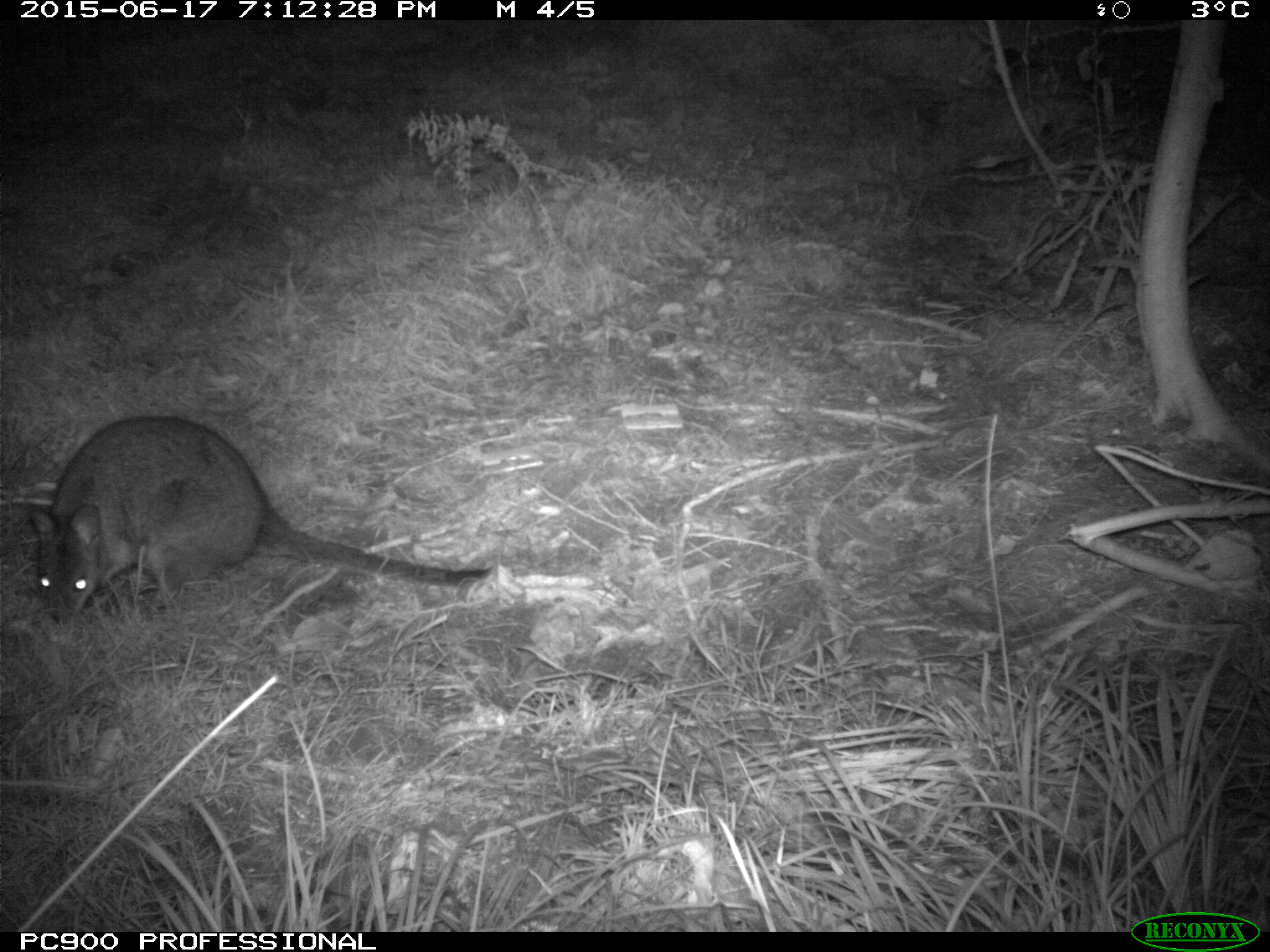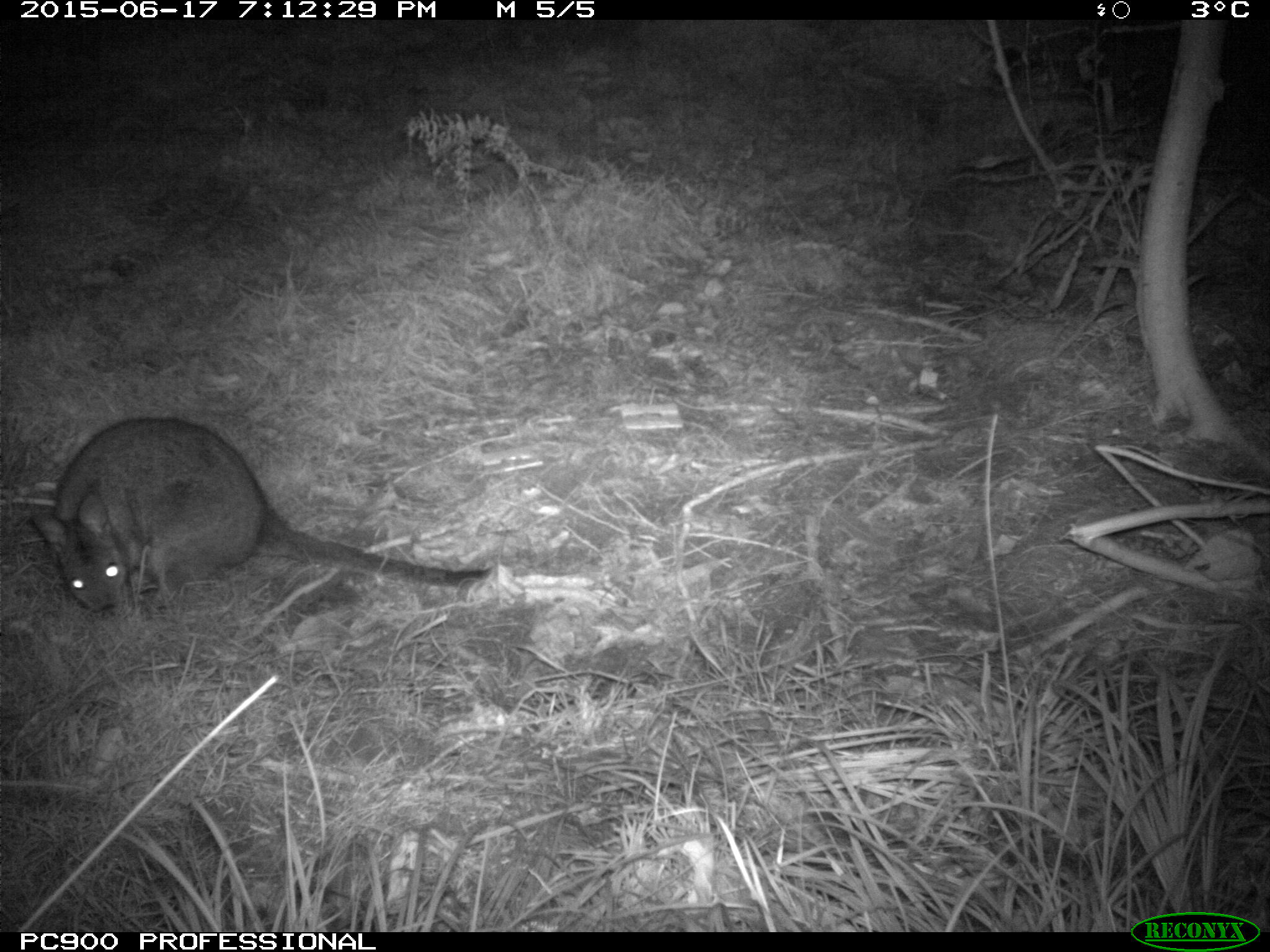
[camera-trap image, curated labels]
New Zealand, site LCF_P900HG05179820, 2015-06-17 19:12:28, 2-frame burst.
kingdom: Animalia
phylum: Chordata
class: Mammalia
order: Diprotodontia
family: Macropodidae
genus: Notamacropus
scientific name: Notamacropus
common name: wallaby